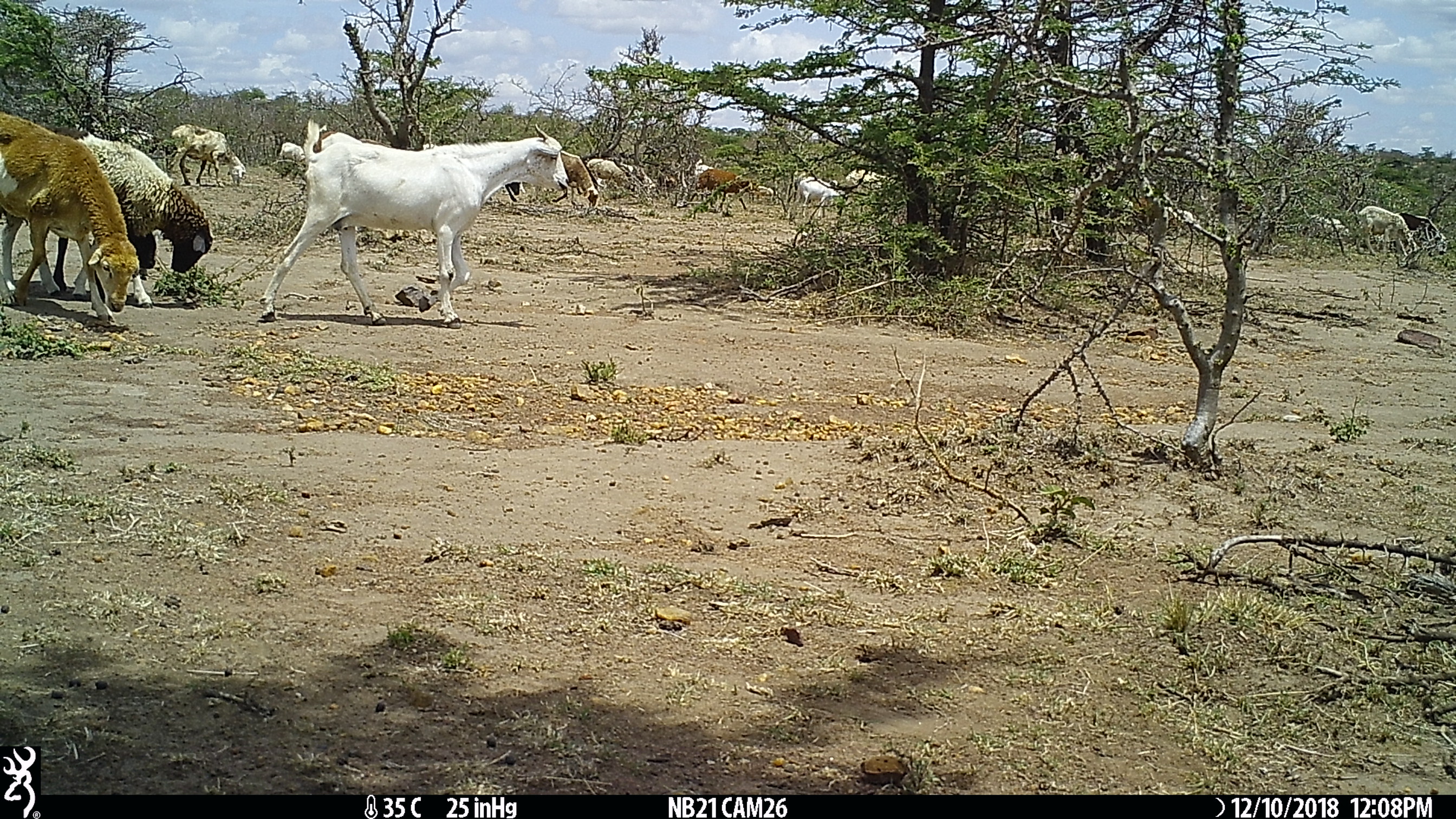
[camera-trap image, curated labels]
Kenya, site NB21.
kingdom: Animalia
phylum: Chordata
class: Mammalia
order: Artiodactyla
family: Bovidae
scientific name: Bovidae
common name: sheep or goat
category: shoat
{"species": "shoat (sheep or goat) (Bovidae)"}